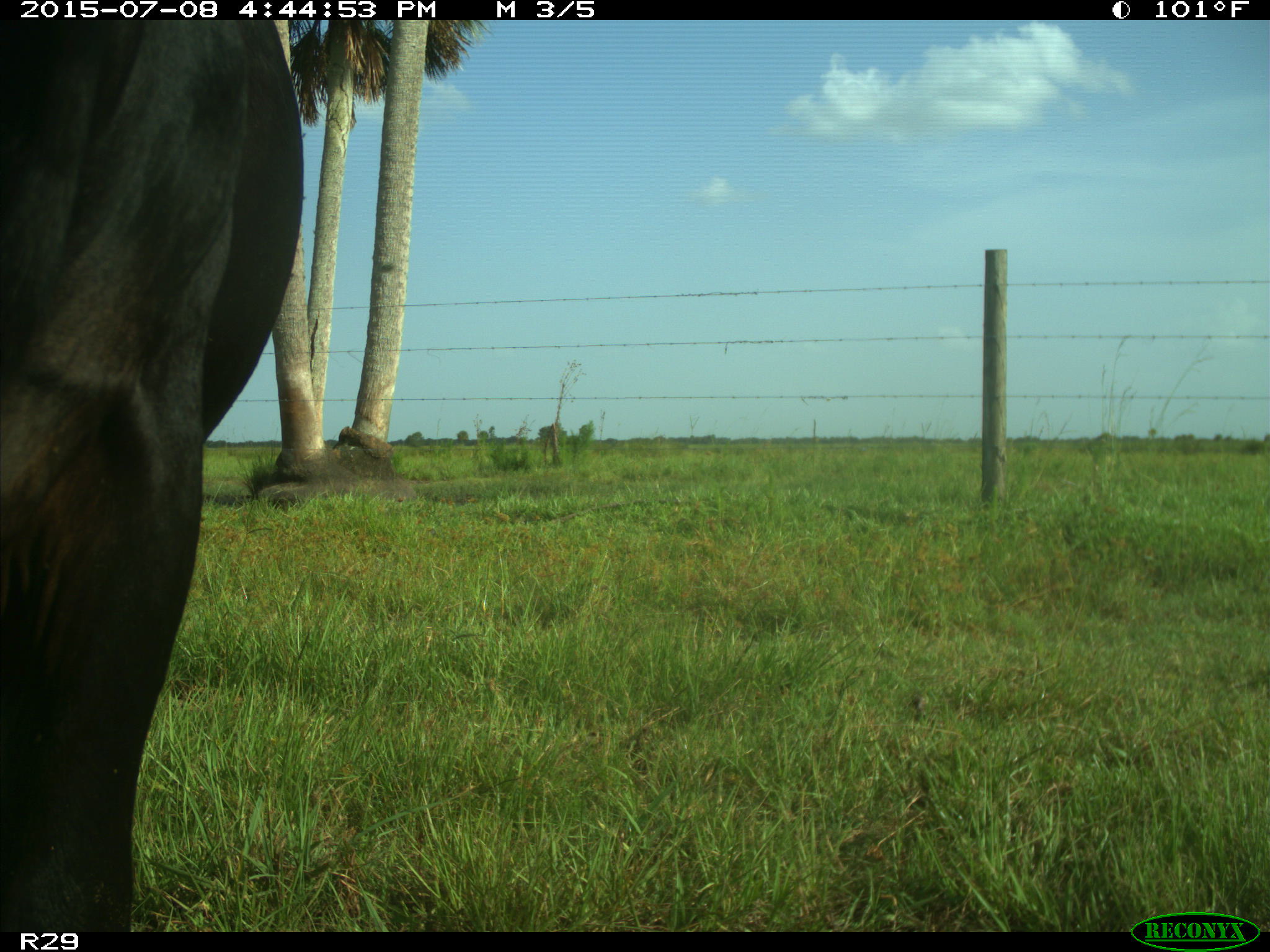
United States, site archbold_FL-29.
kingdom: Animalia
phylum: Chordata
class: Mammalia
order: Artiodactyla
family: Bovidae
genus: Bos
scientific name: Bos taurus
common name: domestic cow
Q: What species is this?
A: Bos taurus (domestic cow).